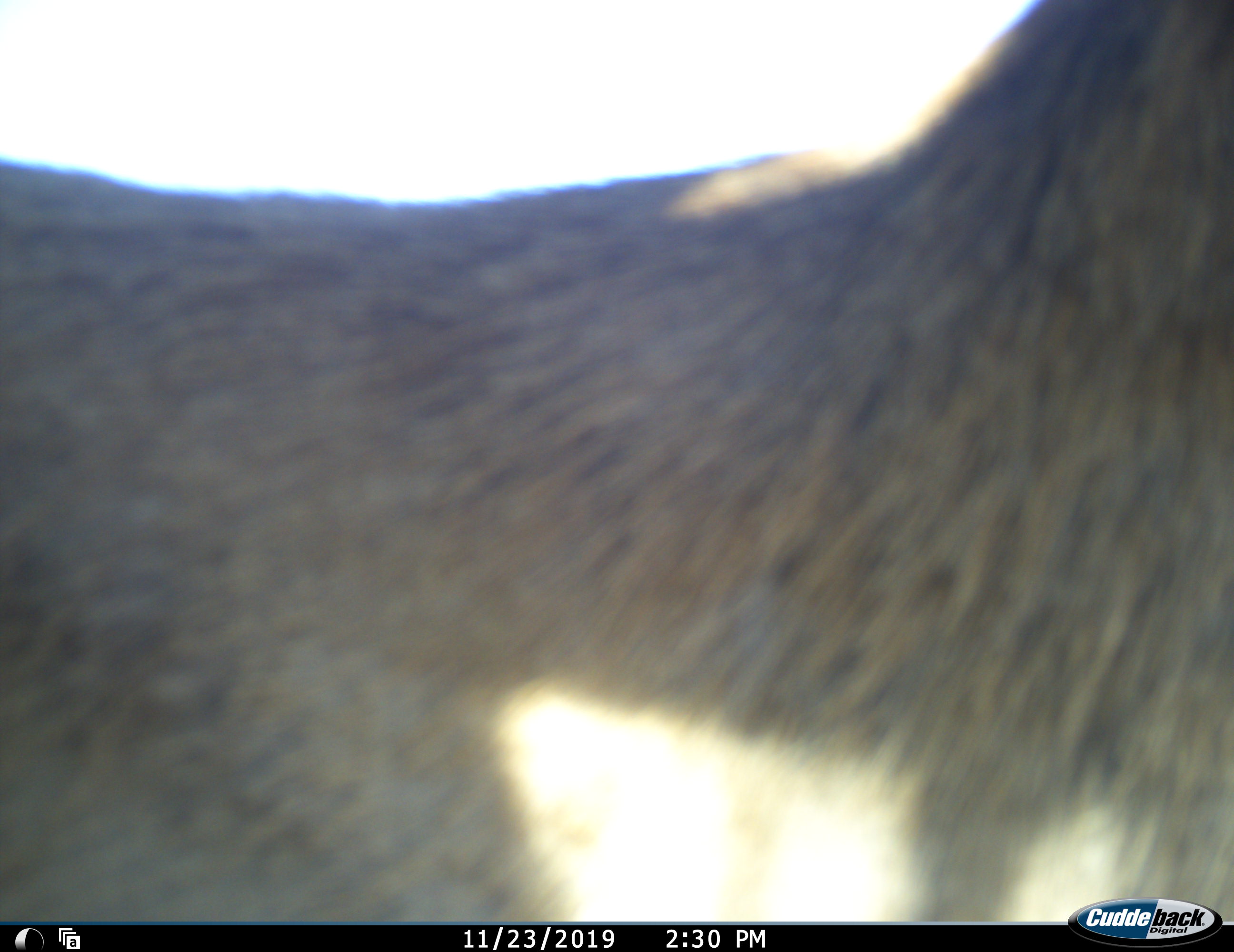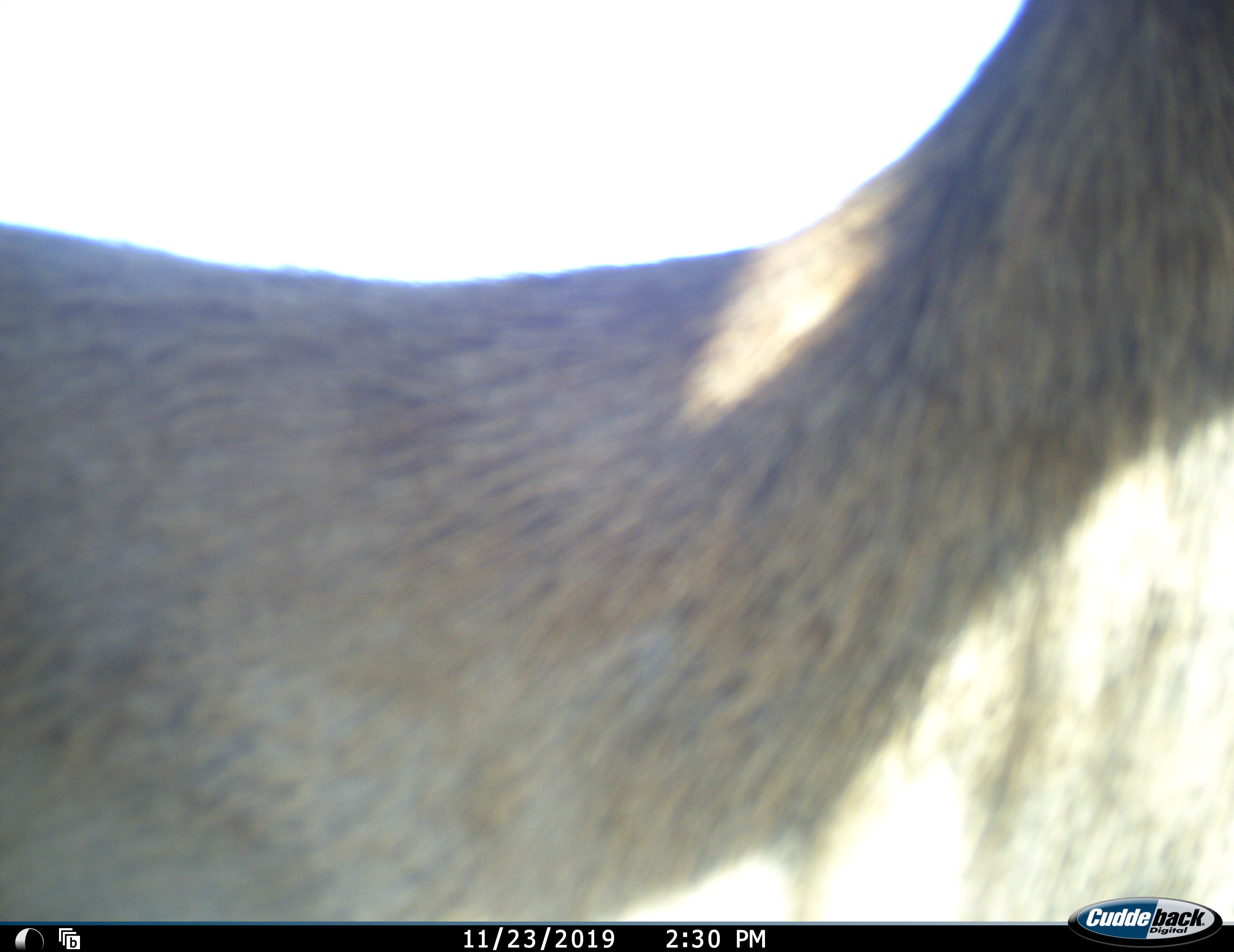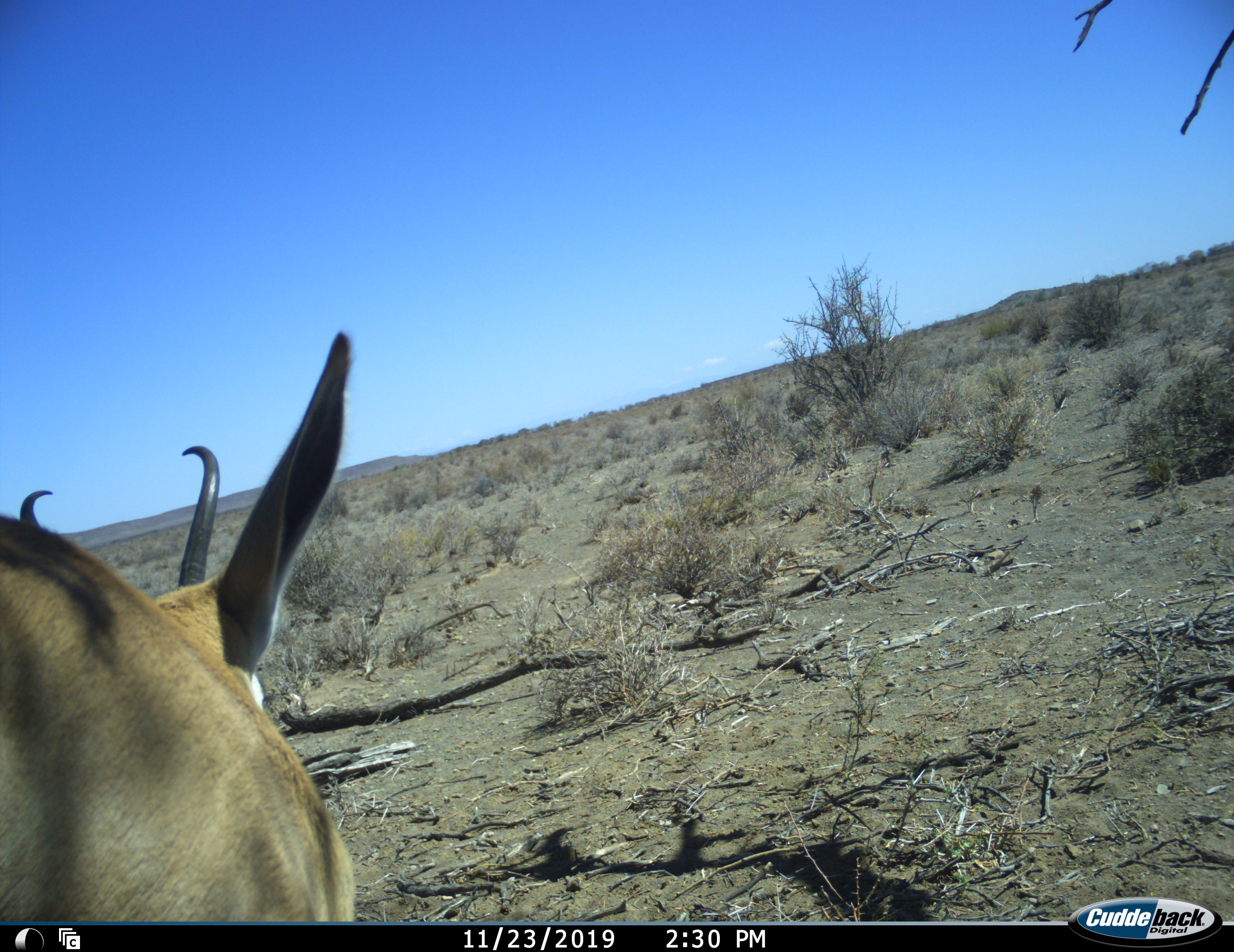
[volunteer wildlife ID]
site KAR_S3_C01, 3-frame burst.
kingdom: Animalia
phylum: Chordata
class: Mammalia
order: Artiodactyla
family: Bovidae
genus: Antidorcas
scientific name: Antidorcas marsupialis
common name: springbok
Springbok (Antidorcas marsupialis), count 1. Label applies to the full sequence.